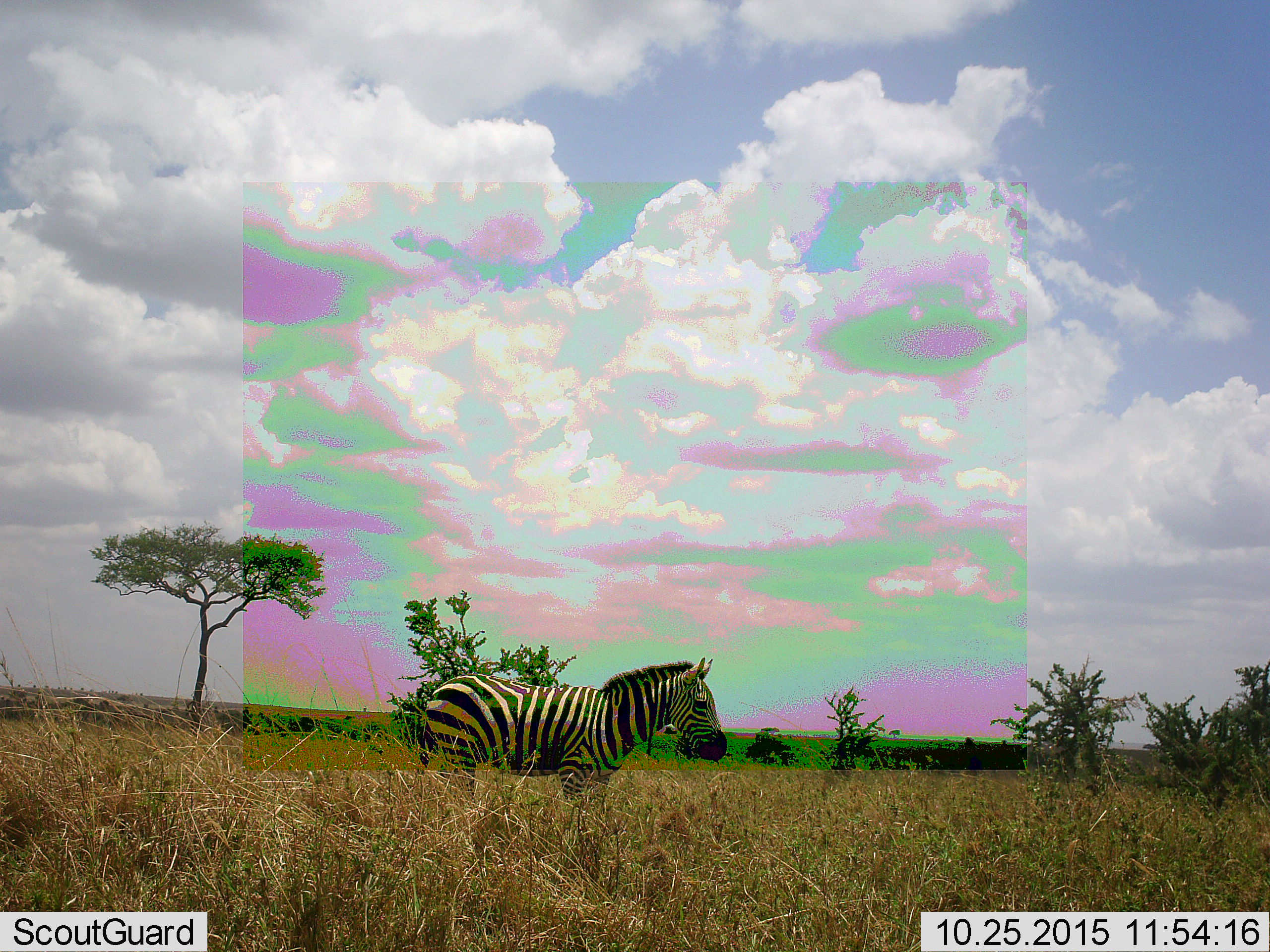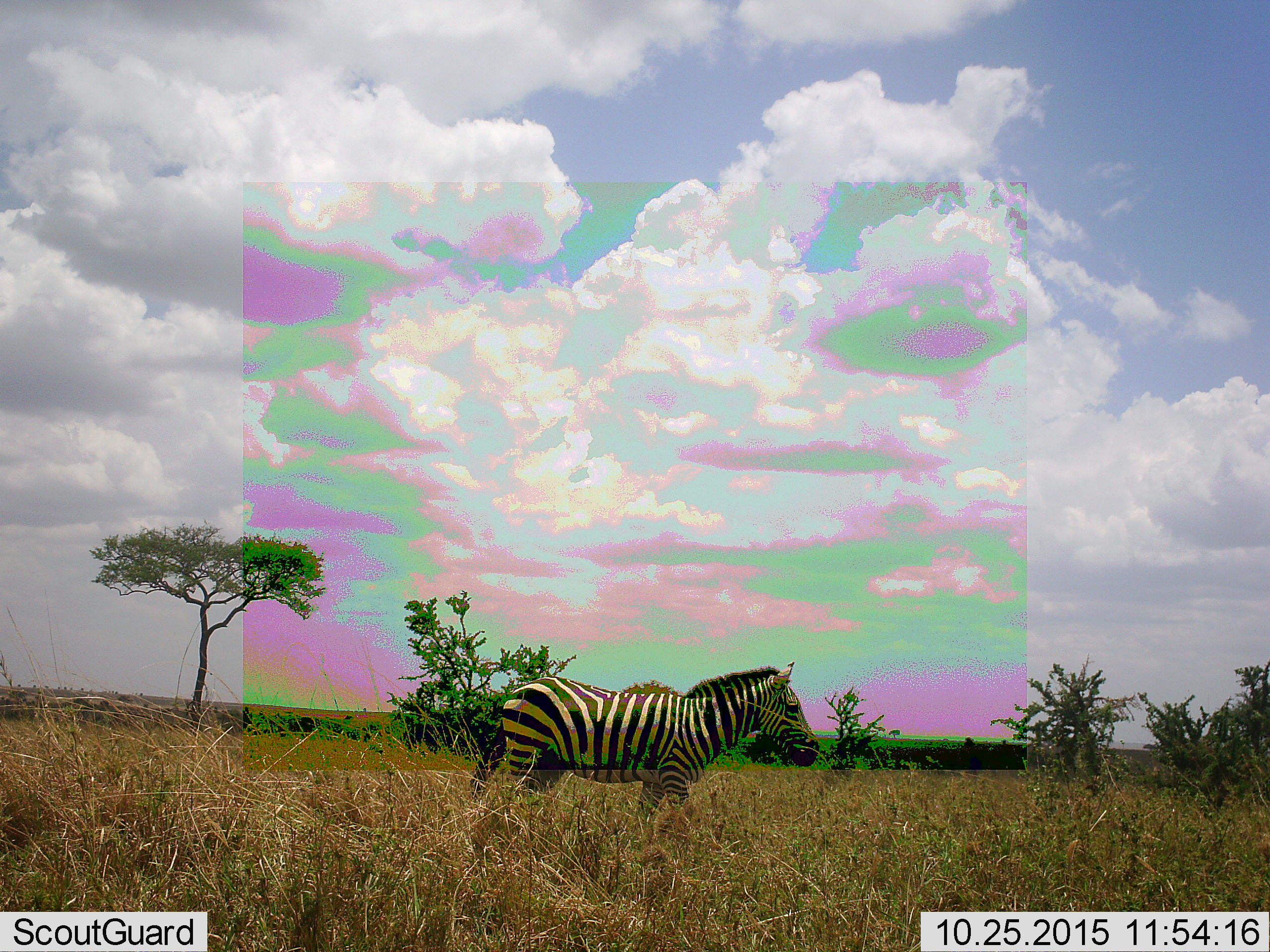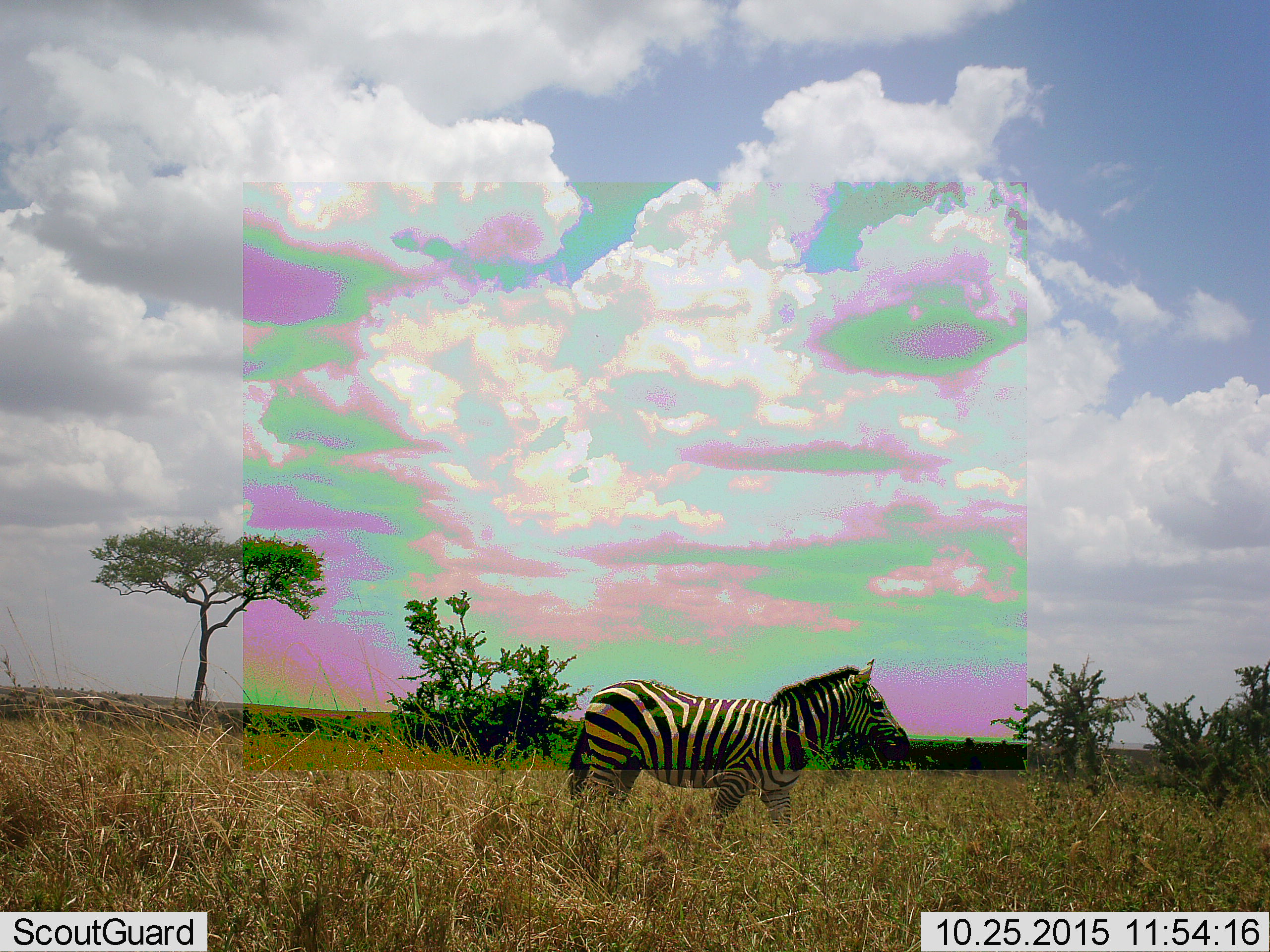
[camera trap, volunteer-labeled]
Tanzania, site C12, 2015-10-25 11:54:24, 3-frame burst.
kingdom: Animalia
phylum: Chordata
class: Mammalia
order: Perissodactyla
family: Equidae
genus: Equus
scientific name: Equus quagga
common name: plains zebra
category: zebra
Zebra (plains zebra) (Equus quagga), count 1. Behavior (volunteer vote fractions): standing 26%, resting 5%, moving 74%, interacting 0%. Young present (vote fraction): 0%. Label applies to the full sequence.